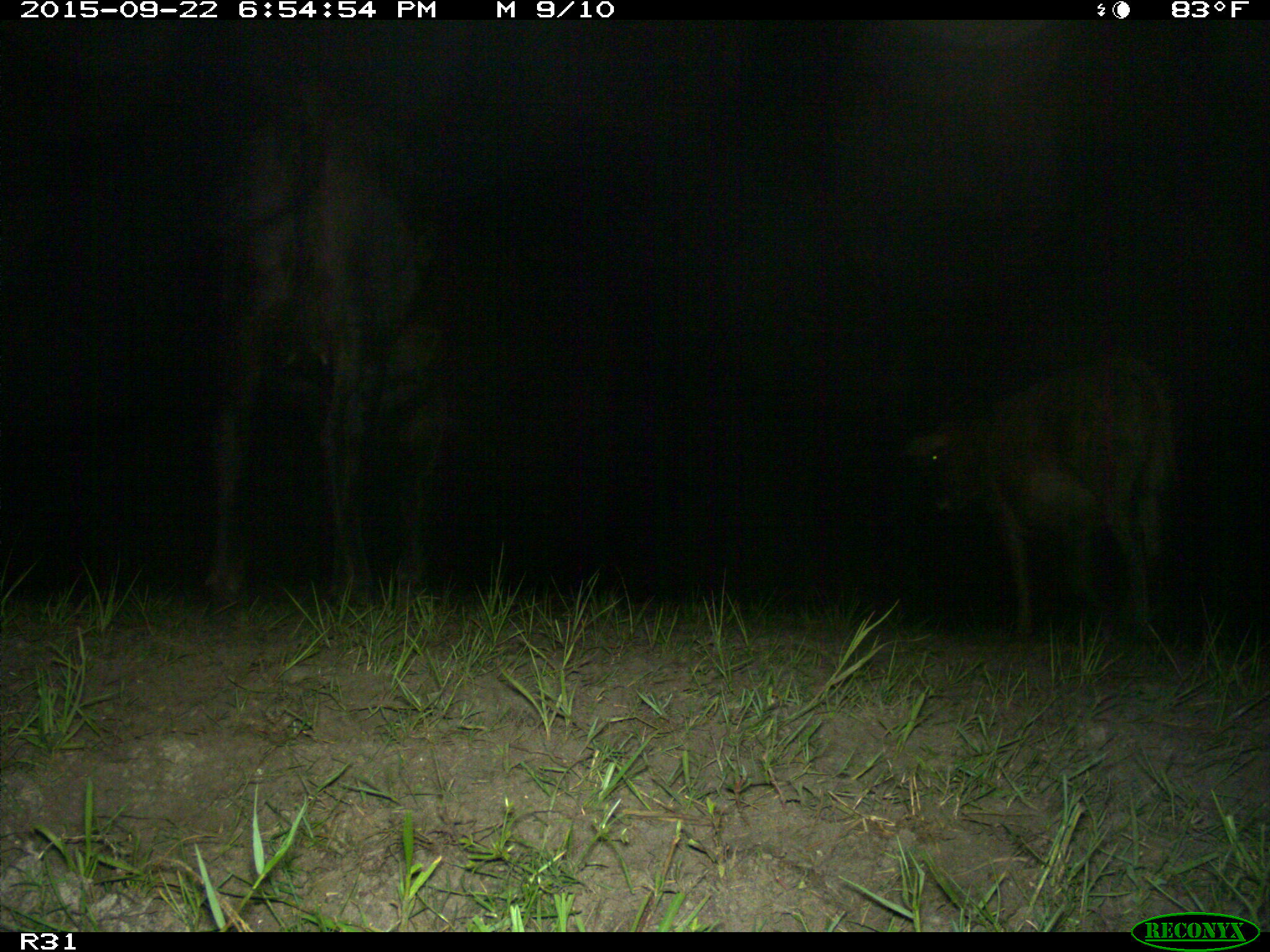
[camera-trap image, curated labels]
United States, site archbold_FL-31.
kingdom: Animalia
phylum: Chordata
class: Mammalia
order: Artiodactyla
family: Bovidae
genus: Bos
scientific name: Bos taurus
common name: domestic cow